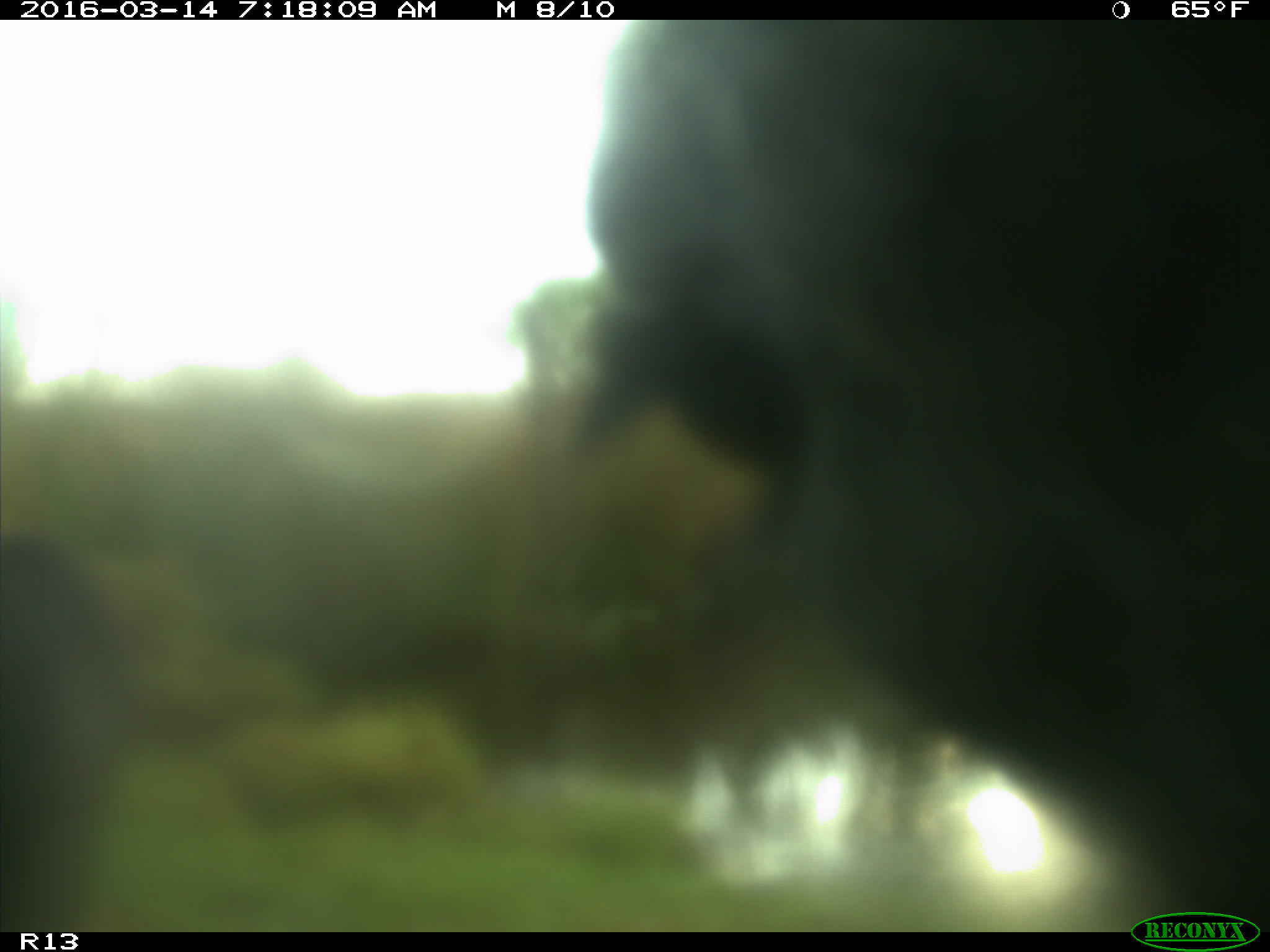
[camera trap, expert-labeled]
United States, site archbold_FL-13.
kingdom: Animalia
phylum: Chordata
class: Mammalia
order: Artiodactyla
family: Bovidae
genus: Bos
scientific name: Bos taurus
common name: domestic cow